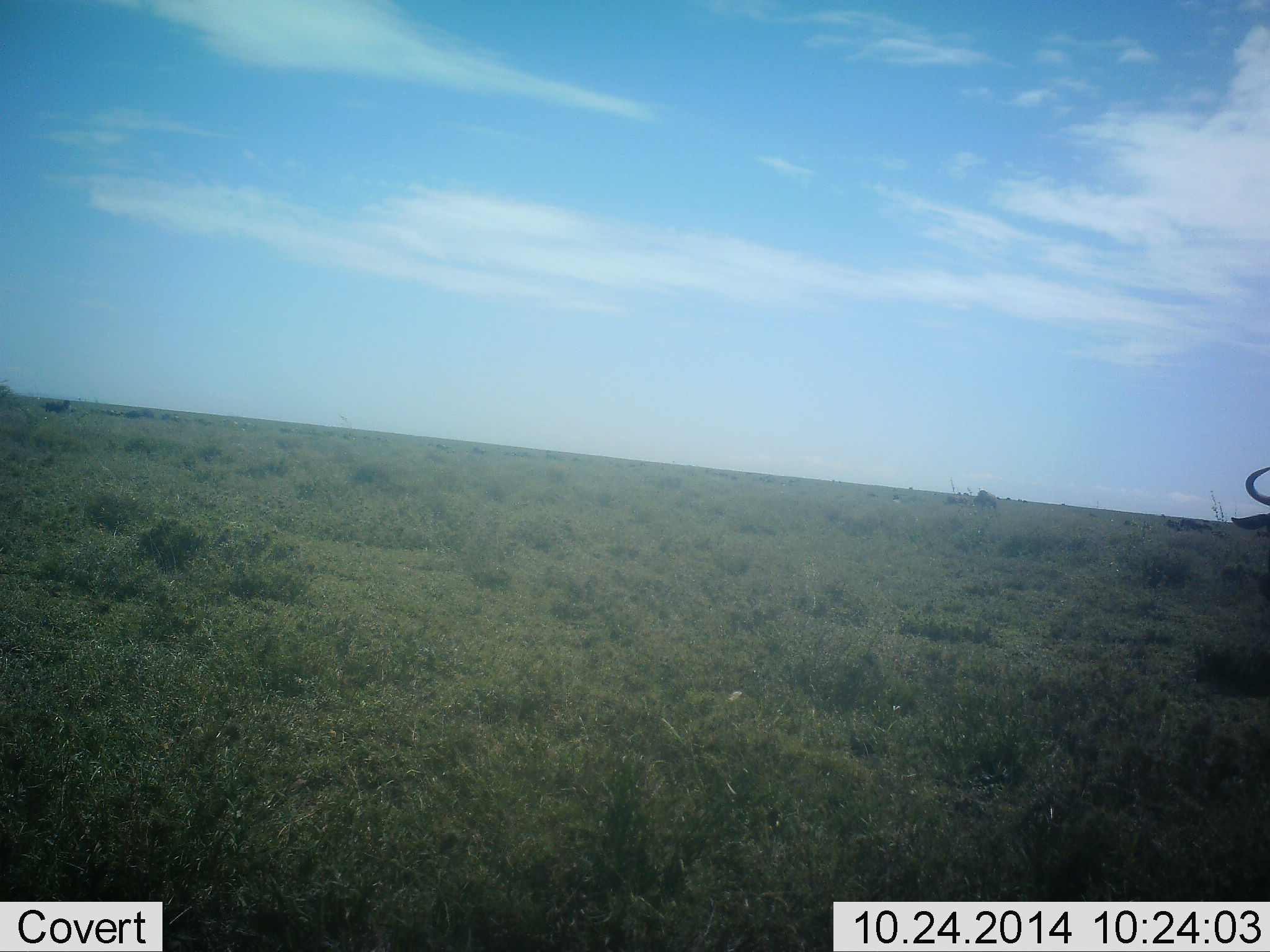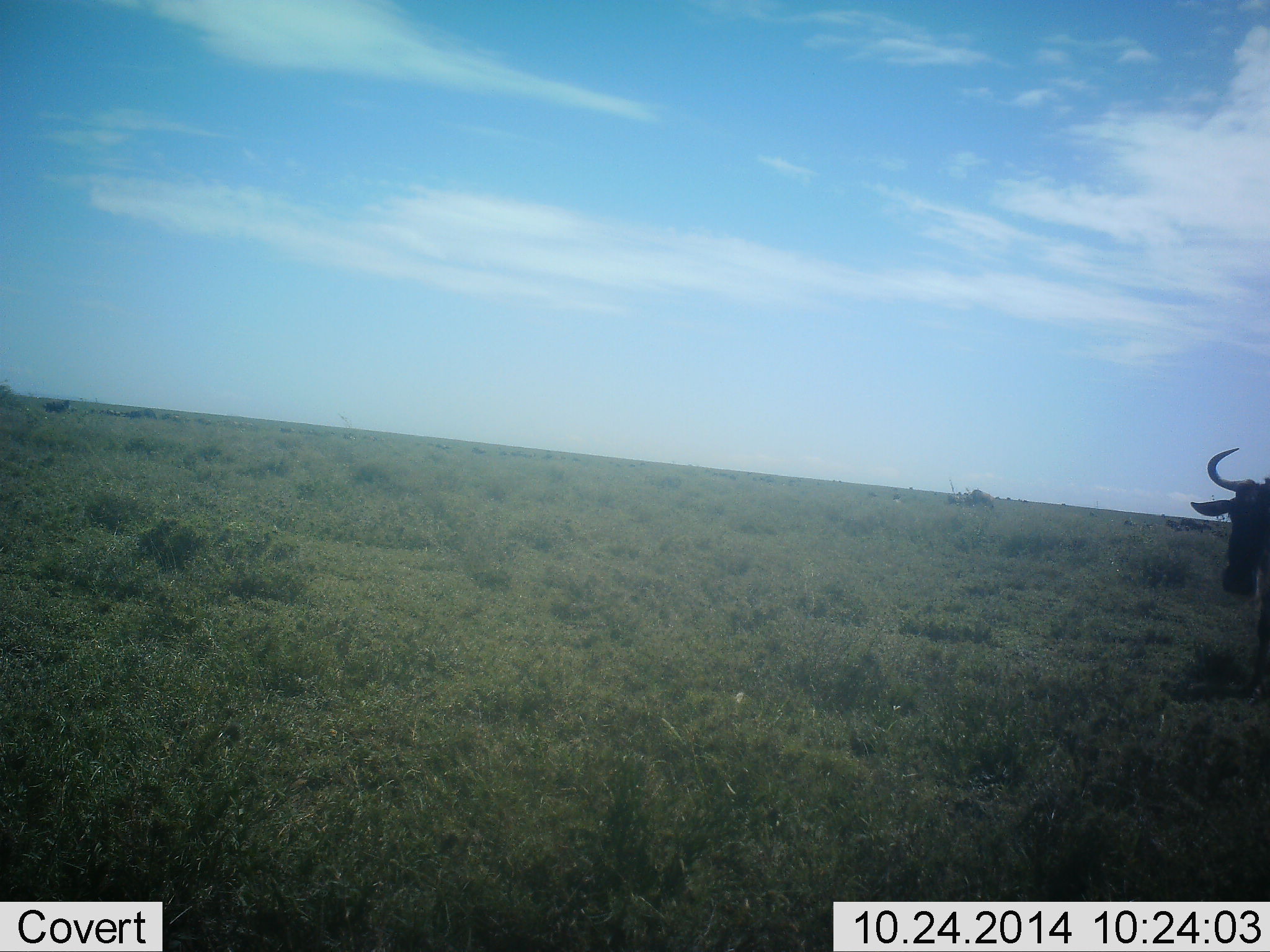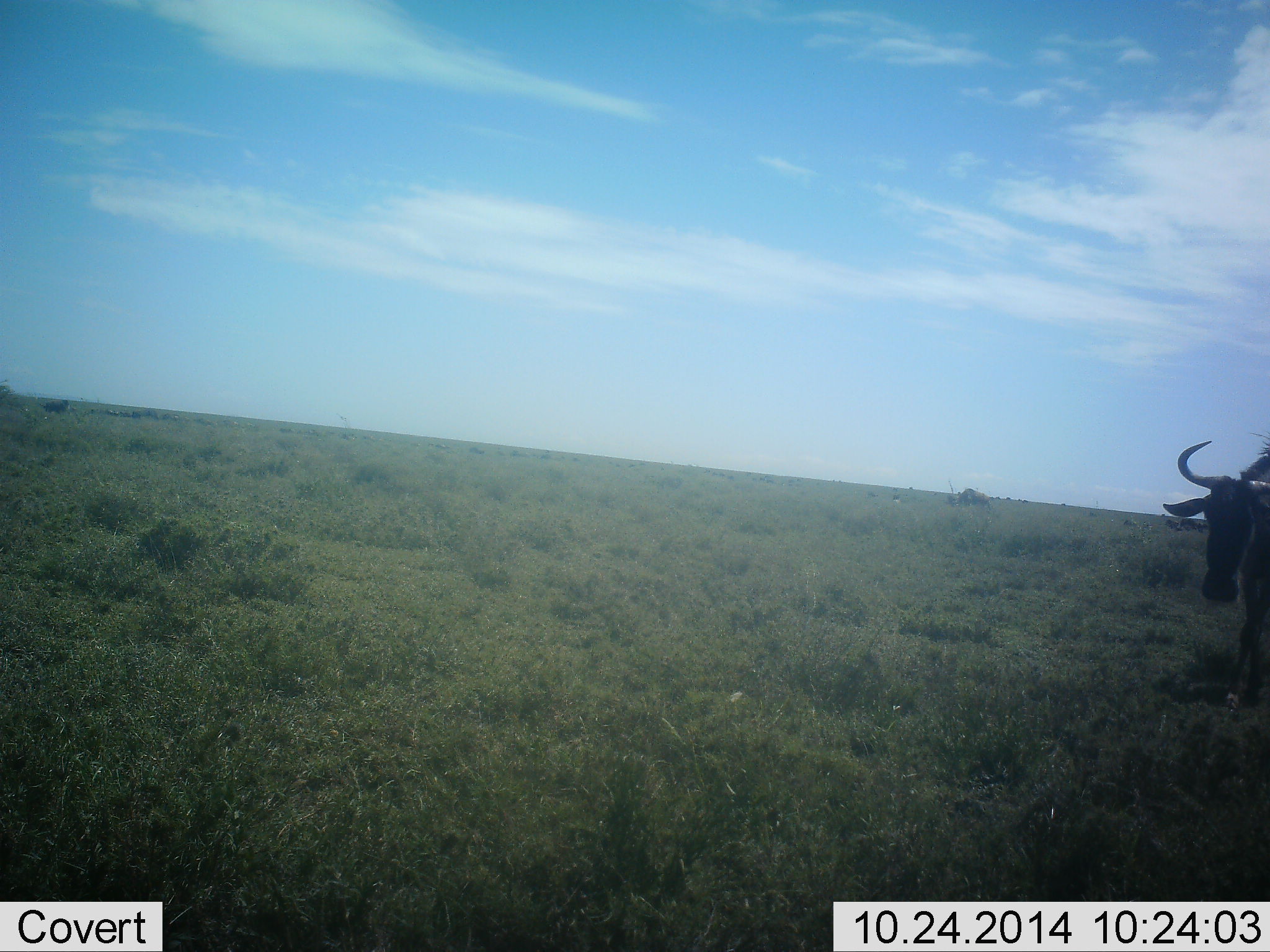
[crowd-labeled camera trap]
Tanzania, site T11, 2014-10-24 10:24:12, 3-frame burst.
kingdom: Animalia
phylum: Chordata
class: Mammalia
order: Artiodactyla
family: Bovidae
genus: Connochaetes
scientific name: Connochaetes taurinus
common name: blue wildebeest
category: wildebeest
Wildebeest (blue wildebeest) (Connochaetes taurinus), count 2. Behavior (volunteer vote fractions): standing 20%, resting 0%, moving 80%, interacting 0%. Young present (vote fraction): 0%. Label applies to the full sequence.